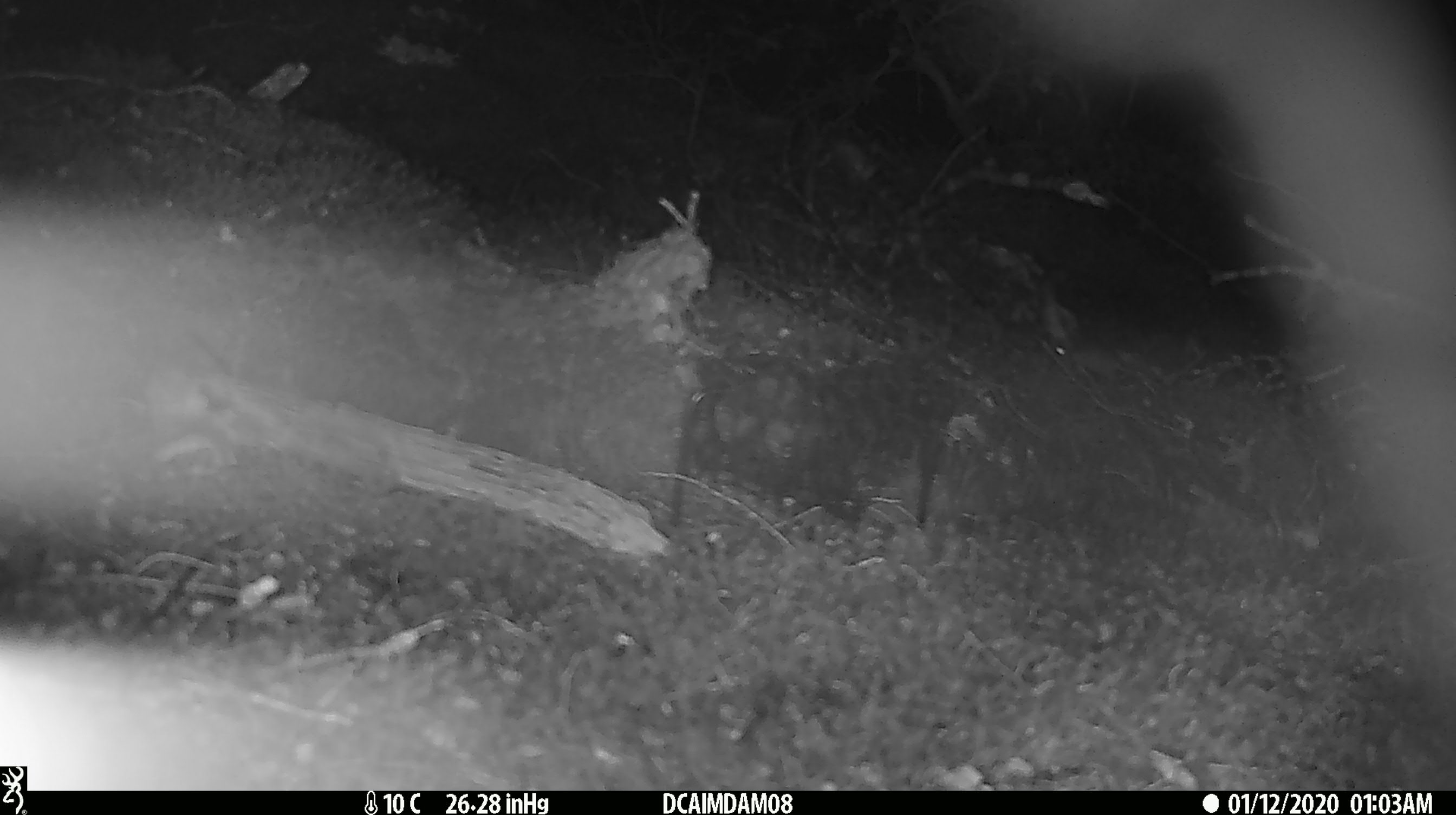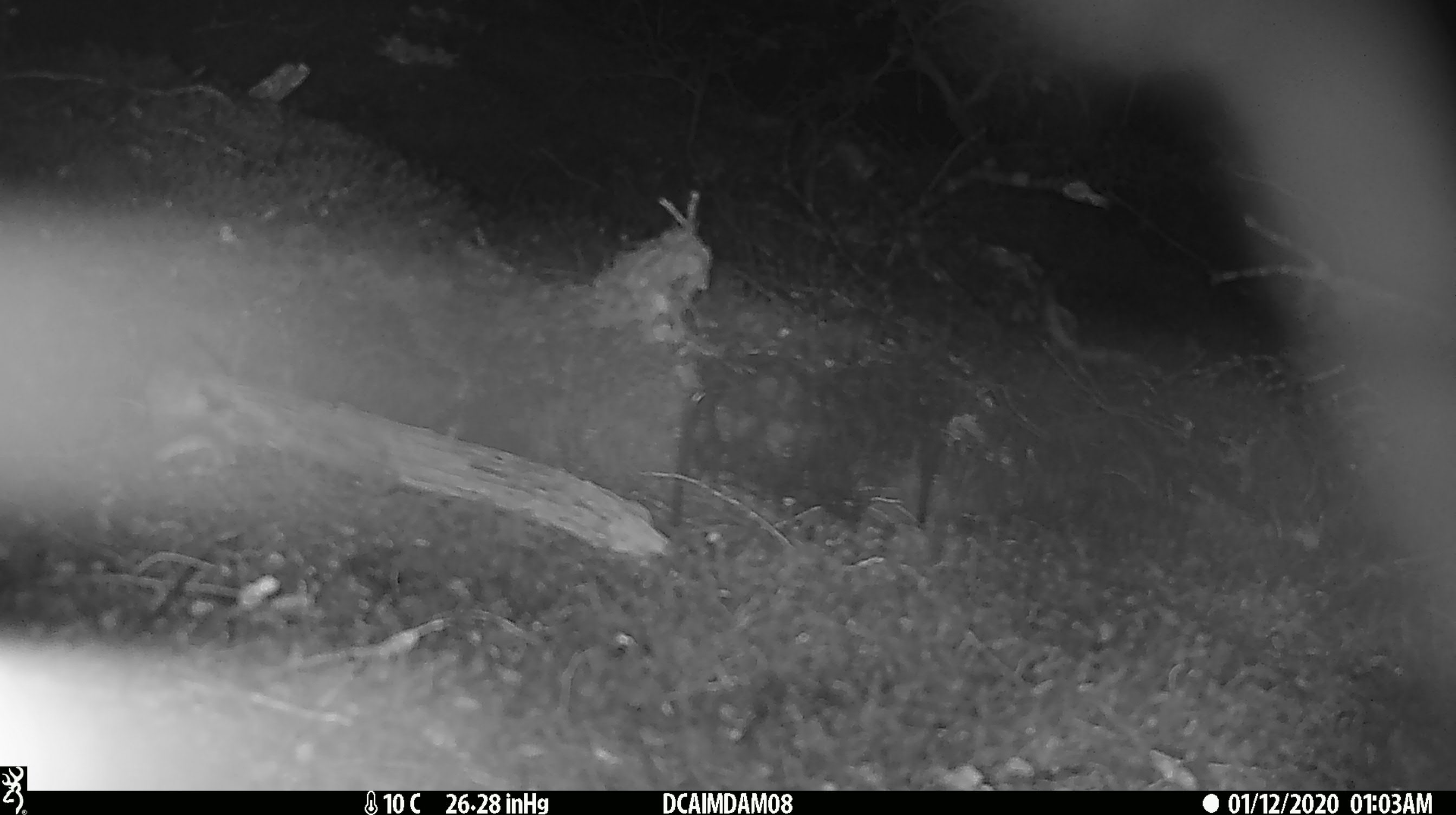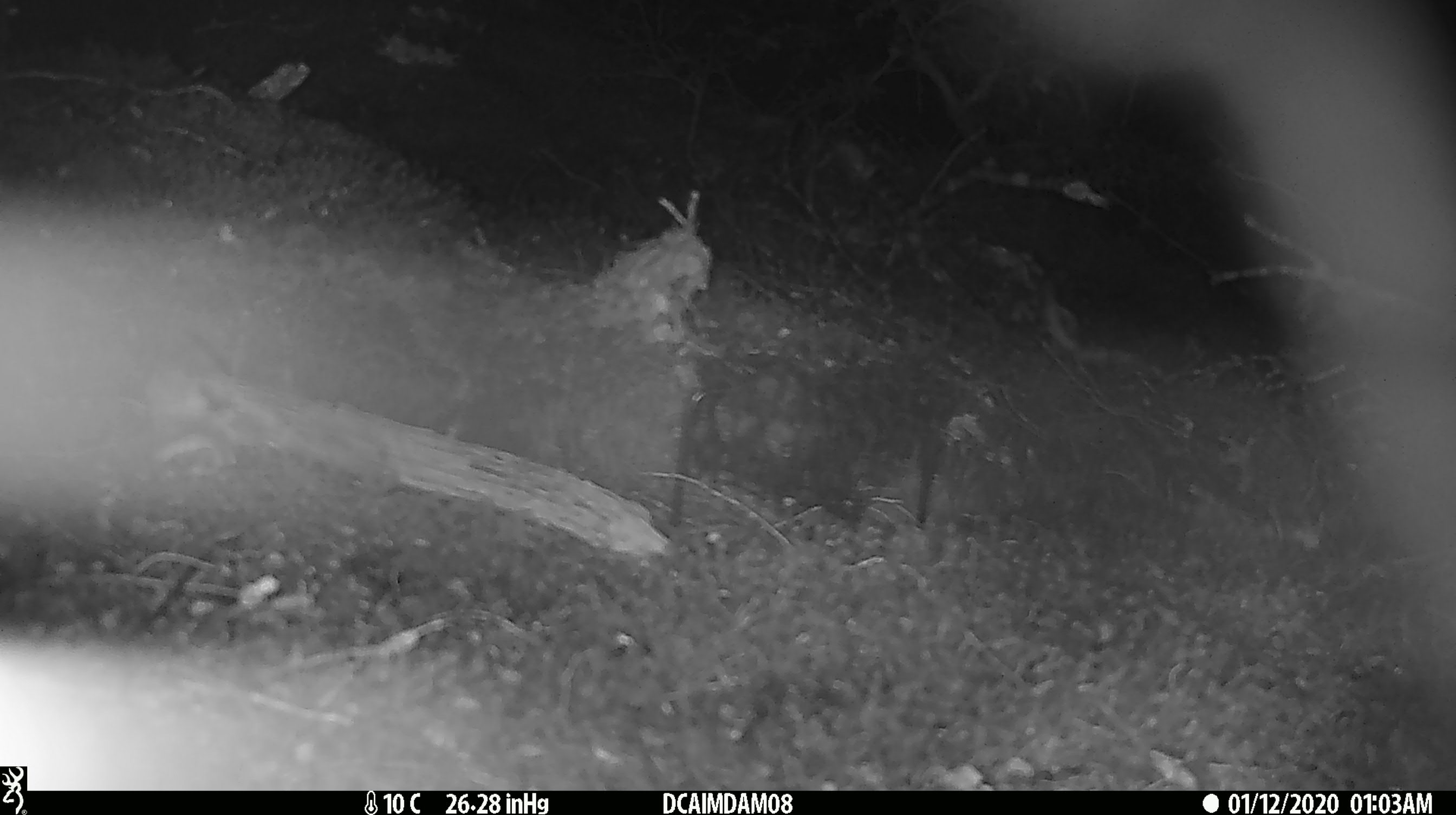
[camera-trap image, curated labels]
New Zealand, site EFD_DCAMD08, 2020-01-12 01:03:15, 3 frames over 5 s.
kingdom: Animalia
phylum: Chordata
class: Mammalia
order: Rodentia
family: Muridae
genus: Mus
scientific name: Mus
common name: mouse